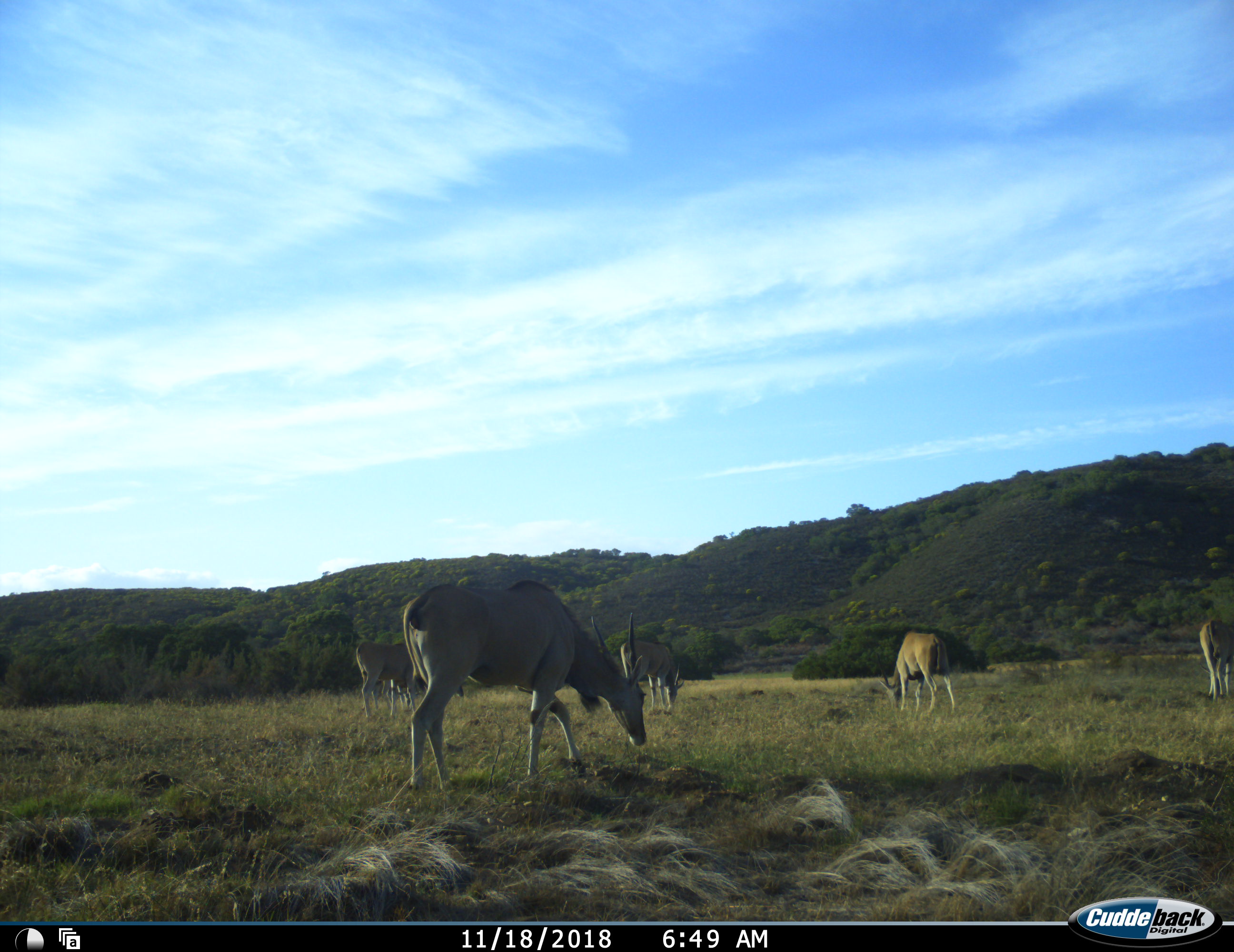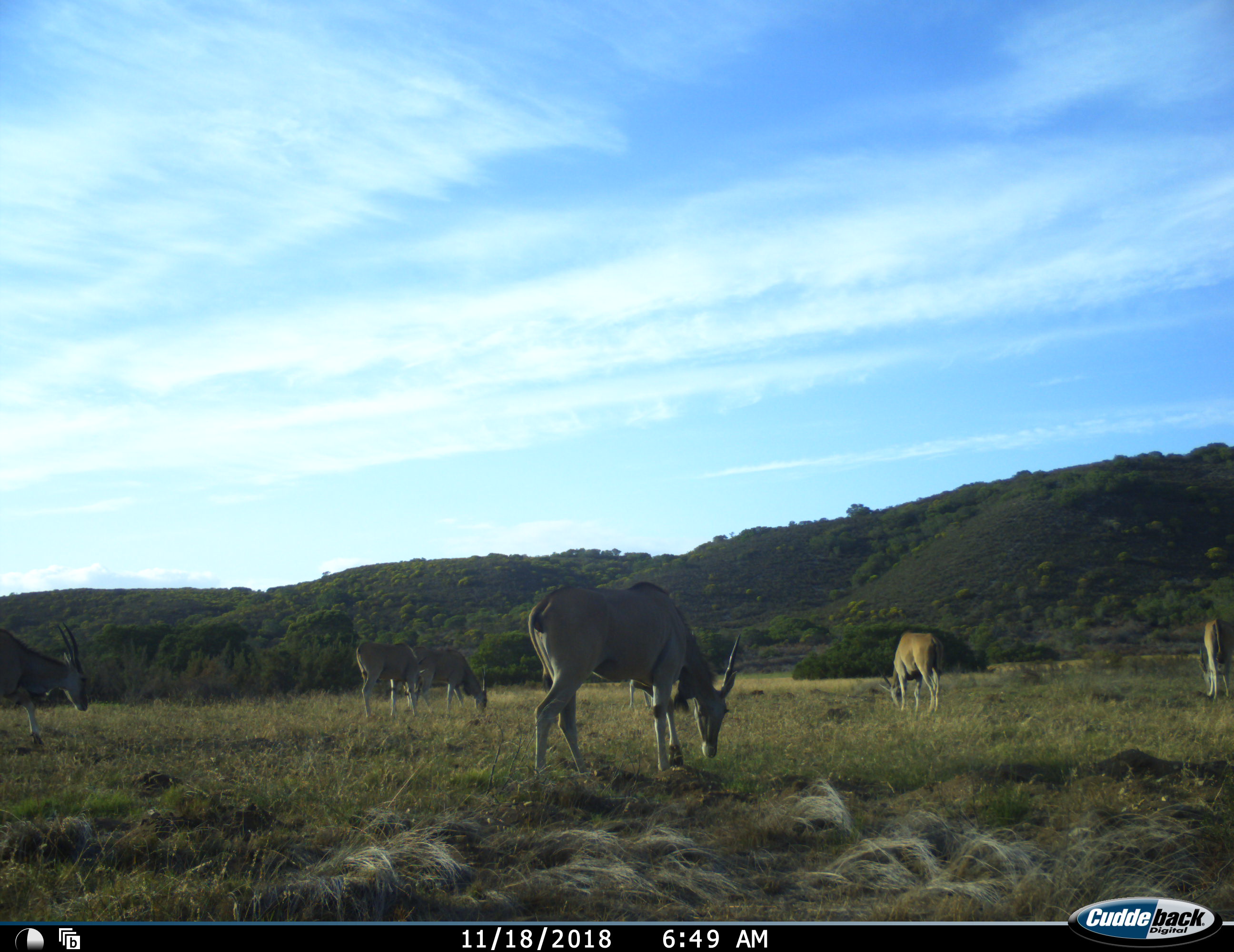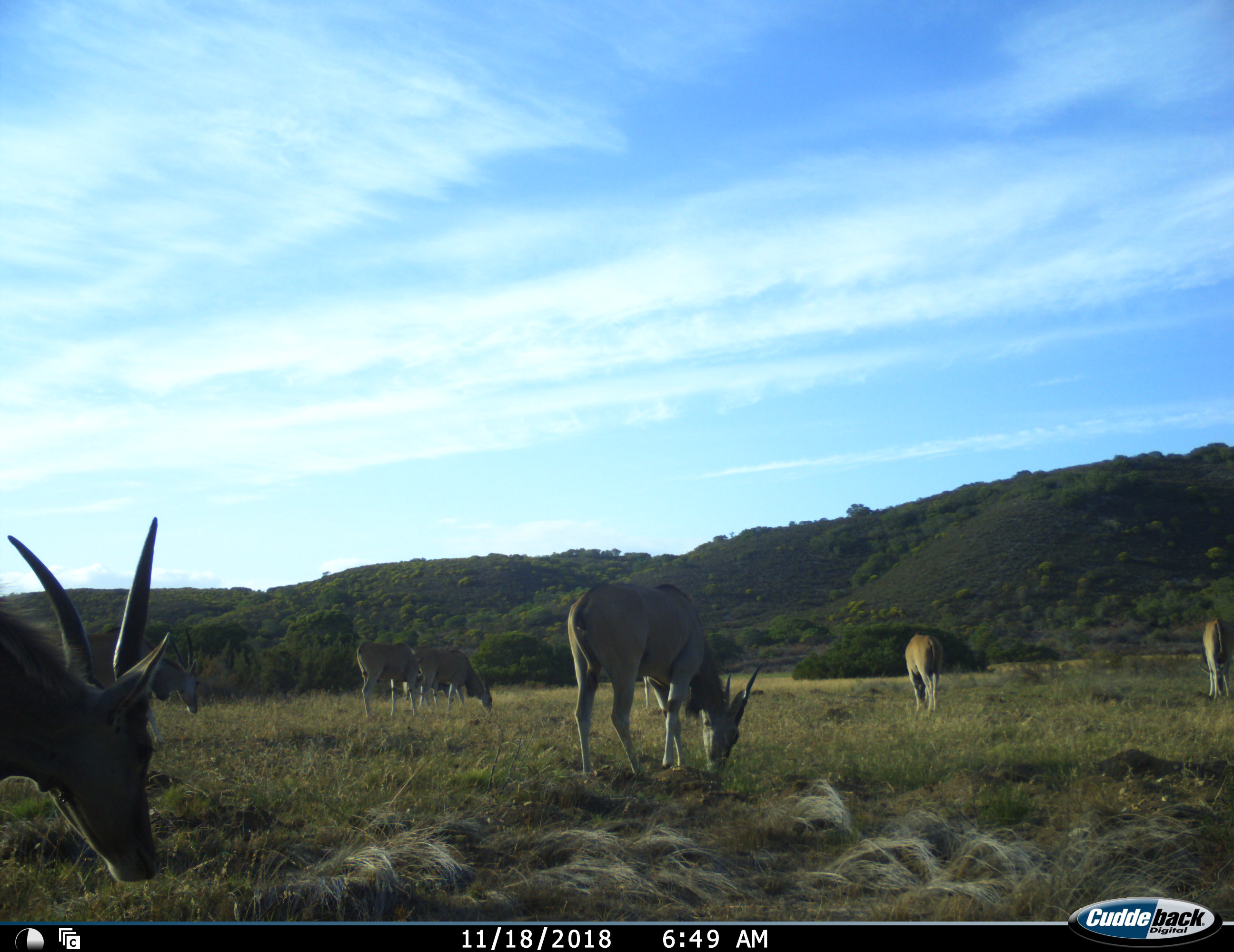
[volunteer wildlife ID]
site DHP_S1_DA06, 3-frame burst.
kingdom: Animalia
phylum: Chordata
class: Mammalia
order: Artiodactyla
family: Bovidae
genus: Tragelaphus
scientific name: Tragelaphus oryx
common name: eland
Eland (Tragelaphus oryx), count 7. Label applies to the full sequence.